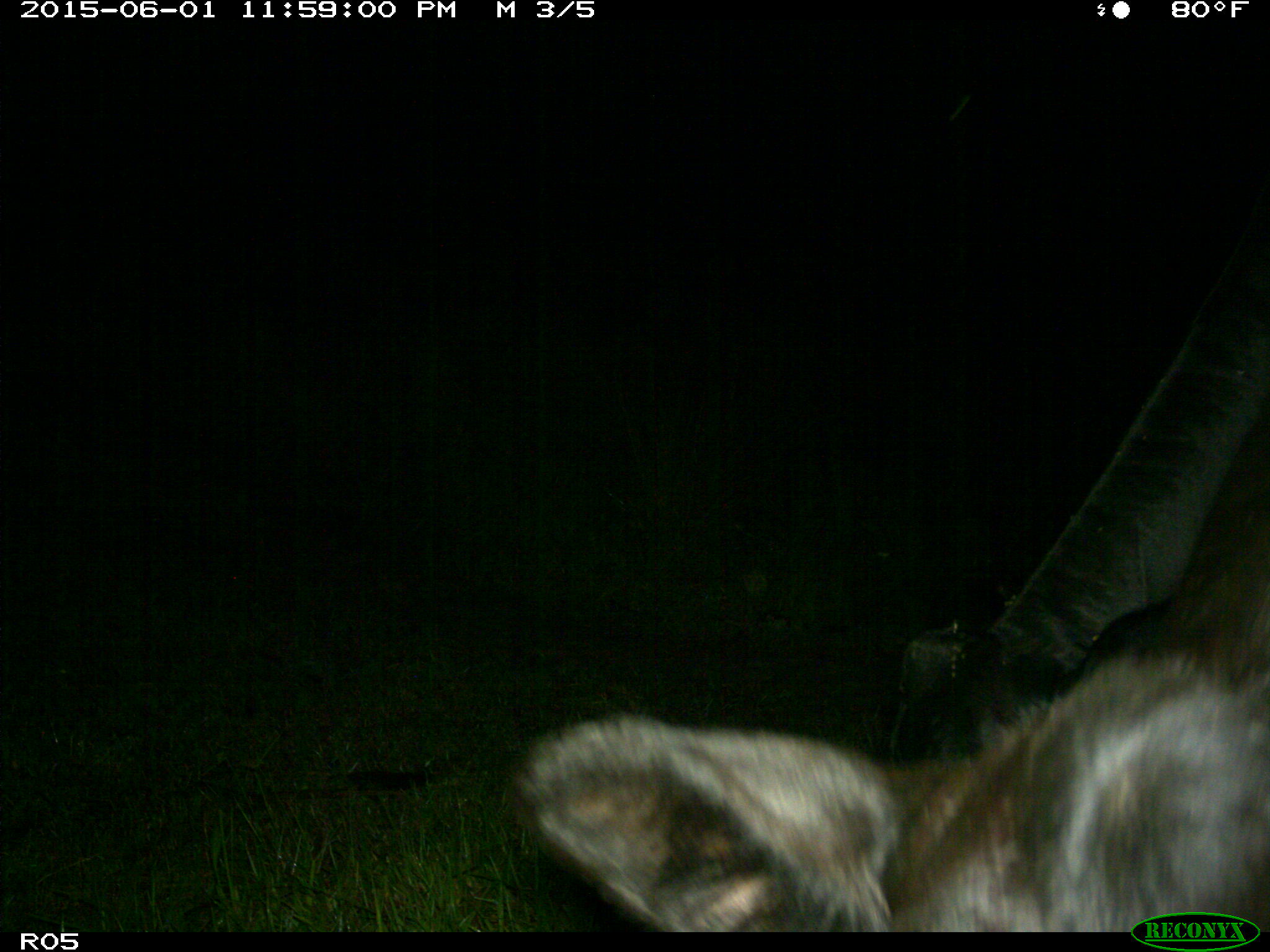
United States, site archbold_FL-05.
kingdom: Animalia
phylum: Chordata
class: Mammalia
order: Artiodactyla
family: Bovidae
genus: Bos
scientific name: Bos taurus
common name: domestic cow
Bos taurus (domestic cow).